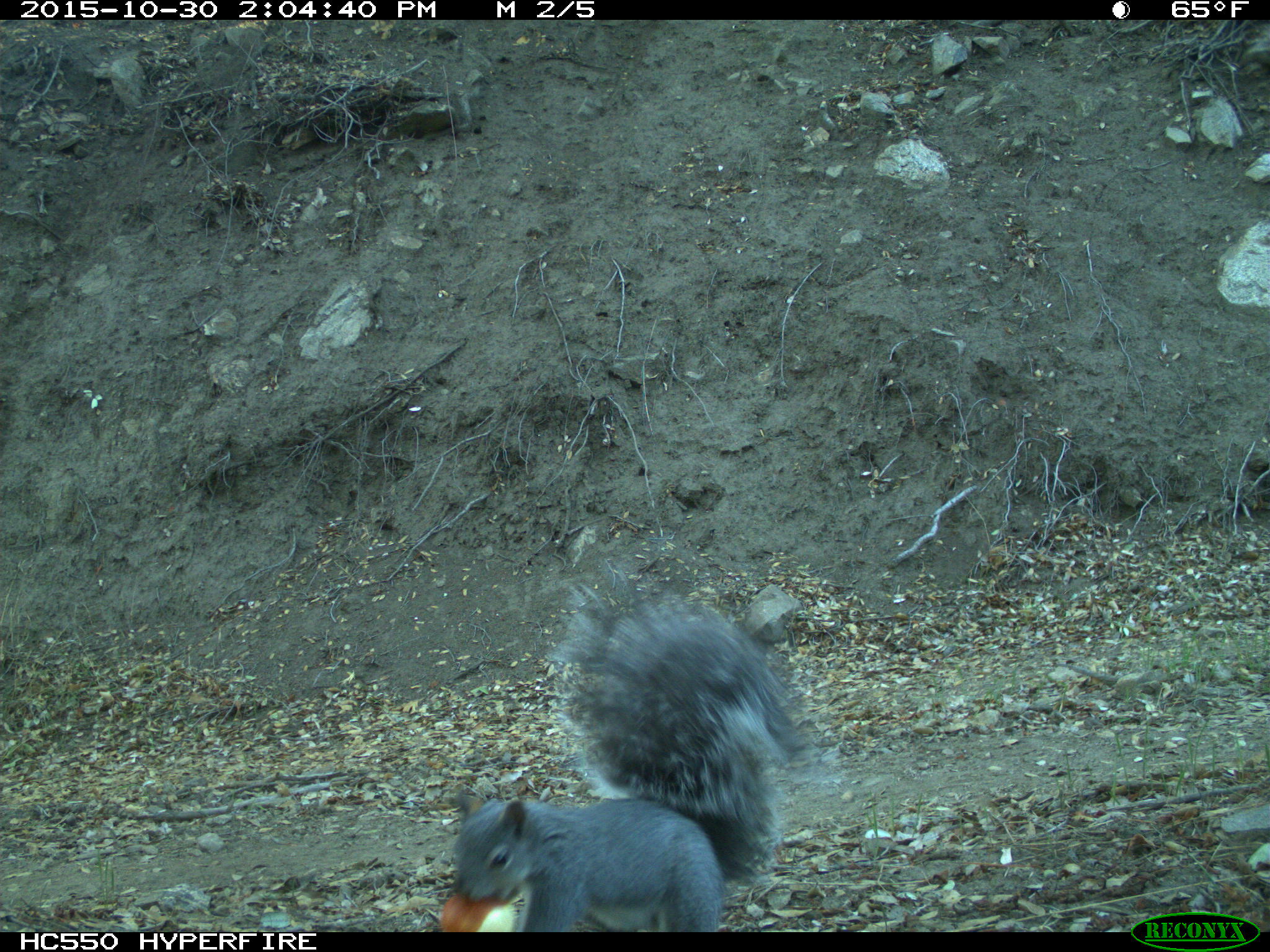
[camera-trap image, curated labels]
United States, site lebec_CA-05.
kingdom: Animalia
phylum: Chordata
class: Mammalia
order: Rodentia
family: Sciuridae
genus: Sciurus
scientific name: Sciurus carolinensis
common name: eastern gray squirrel